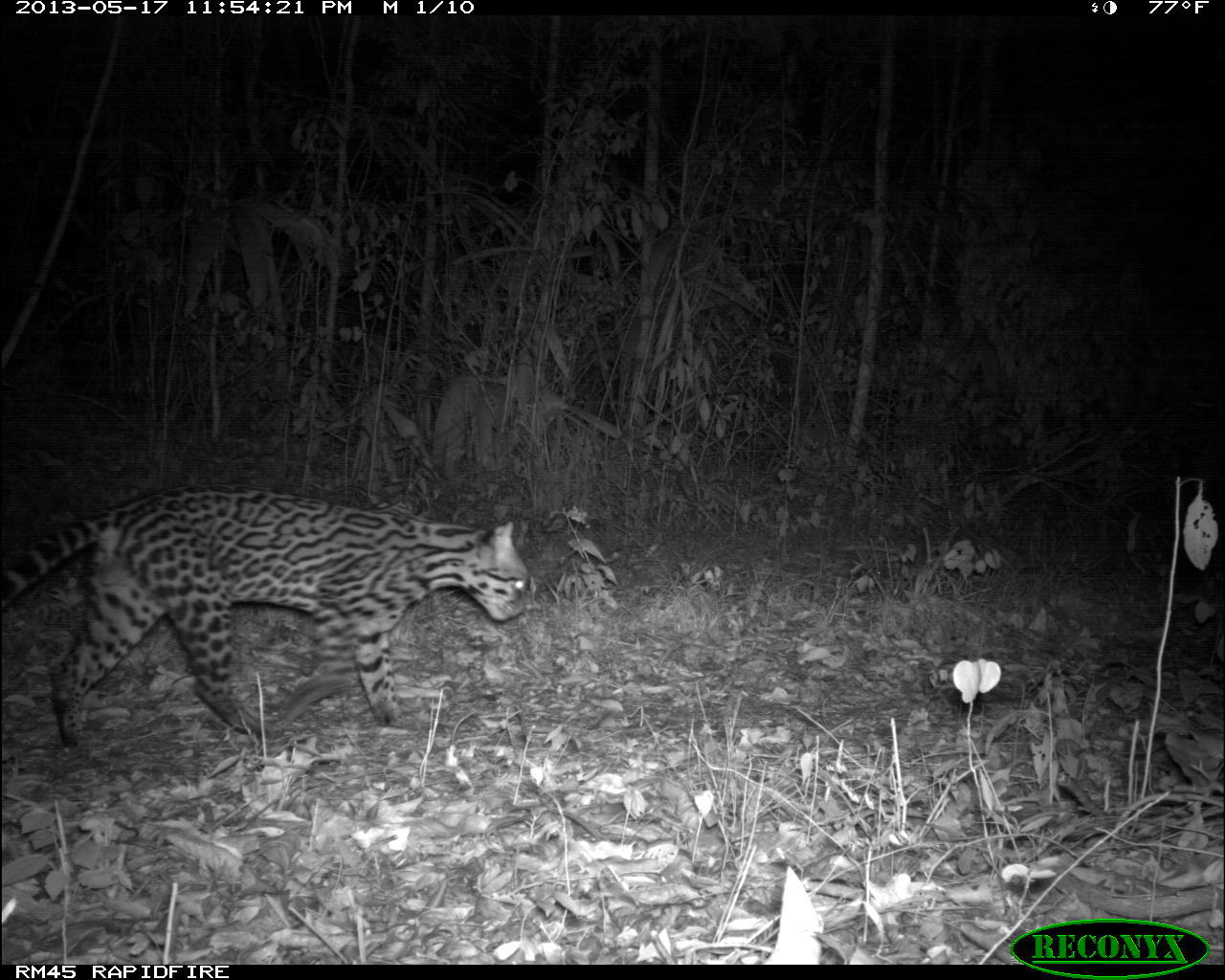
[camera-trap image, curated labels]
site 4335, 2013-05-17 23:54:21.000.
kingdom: Animalia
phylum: Chordata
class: Mammalia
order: Carnivora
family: Felidae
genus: Leopardus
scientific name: Leopardus pardalis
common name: ocelot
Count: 1.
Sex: male.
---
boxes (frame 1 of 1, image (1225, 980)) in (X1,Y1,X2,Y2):
leopardus pardalis: (0,482,531,751)